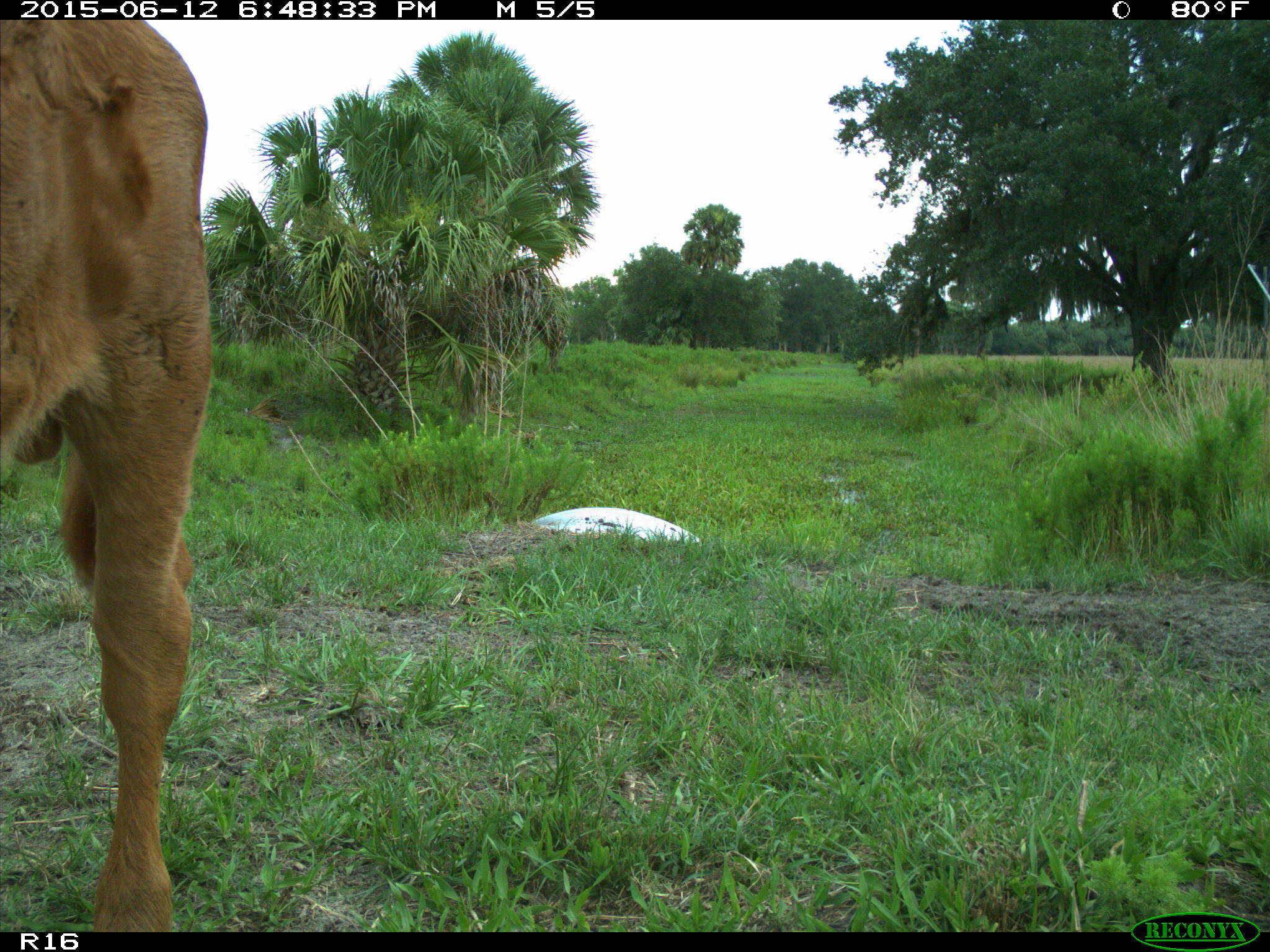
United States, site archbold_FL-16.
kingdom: Animalia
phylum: Chordata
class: Mammalia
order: Artiodactyla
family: Bovidae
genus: Bos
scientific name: Bos taurus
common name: domestic cow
Bos taurus (domestic cow).